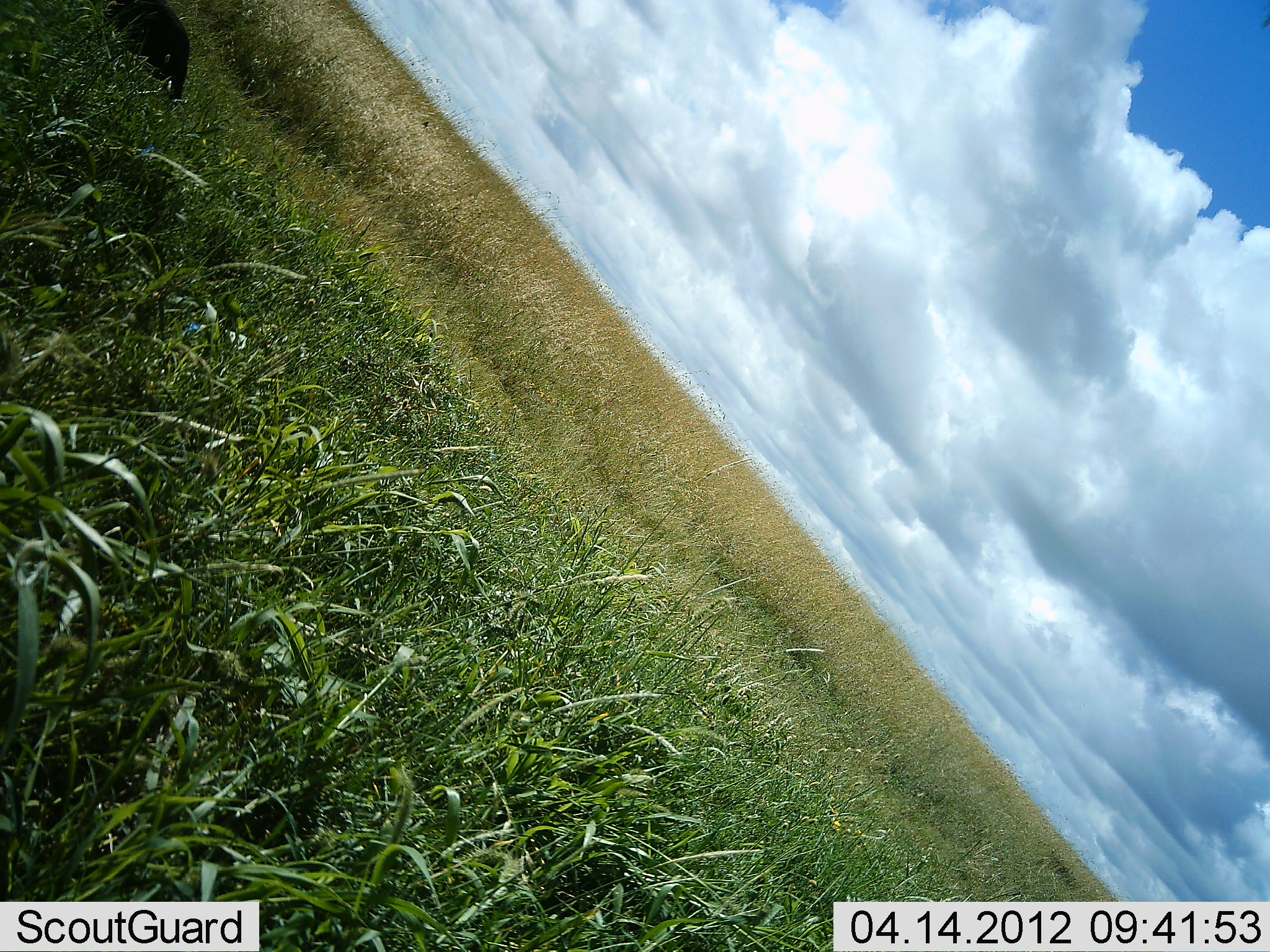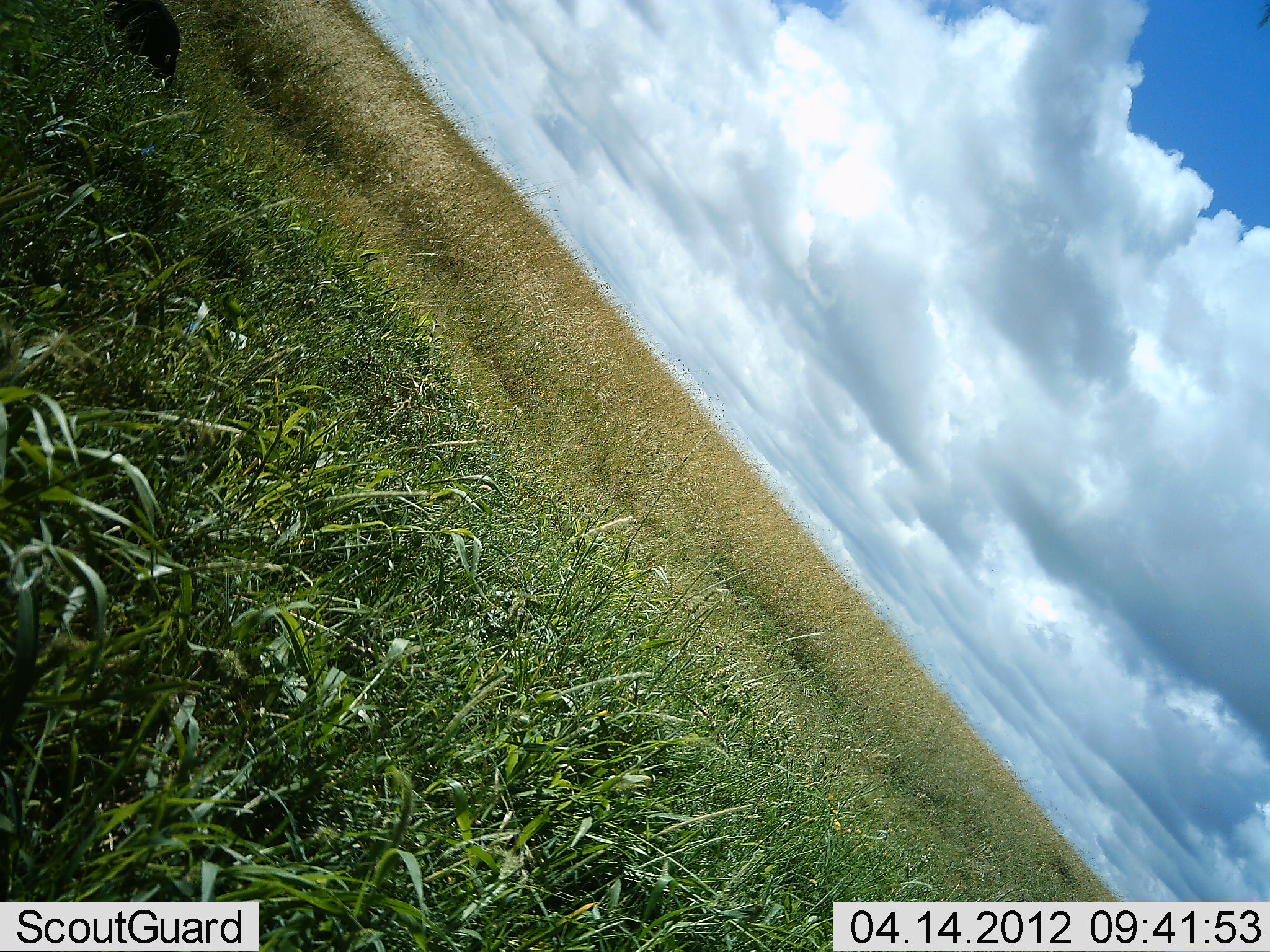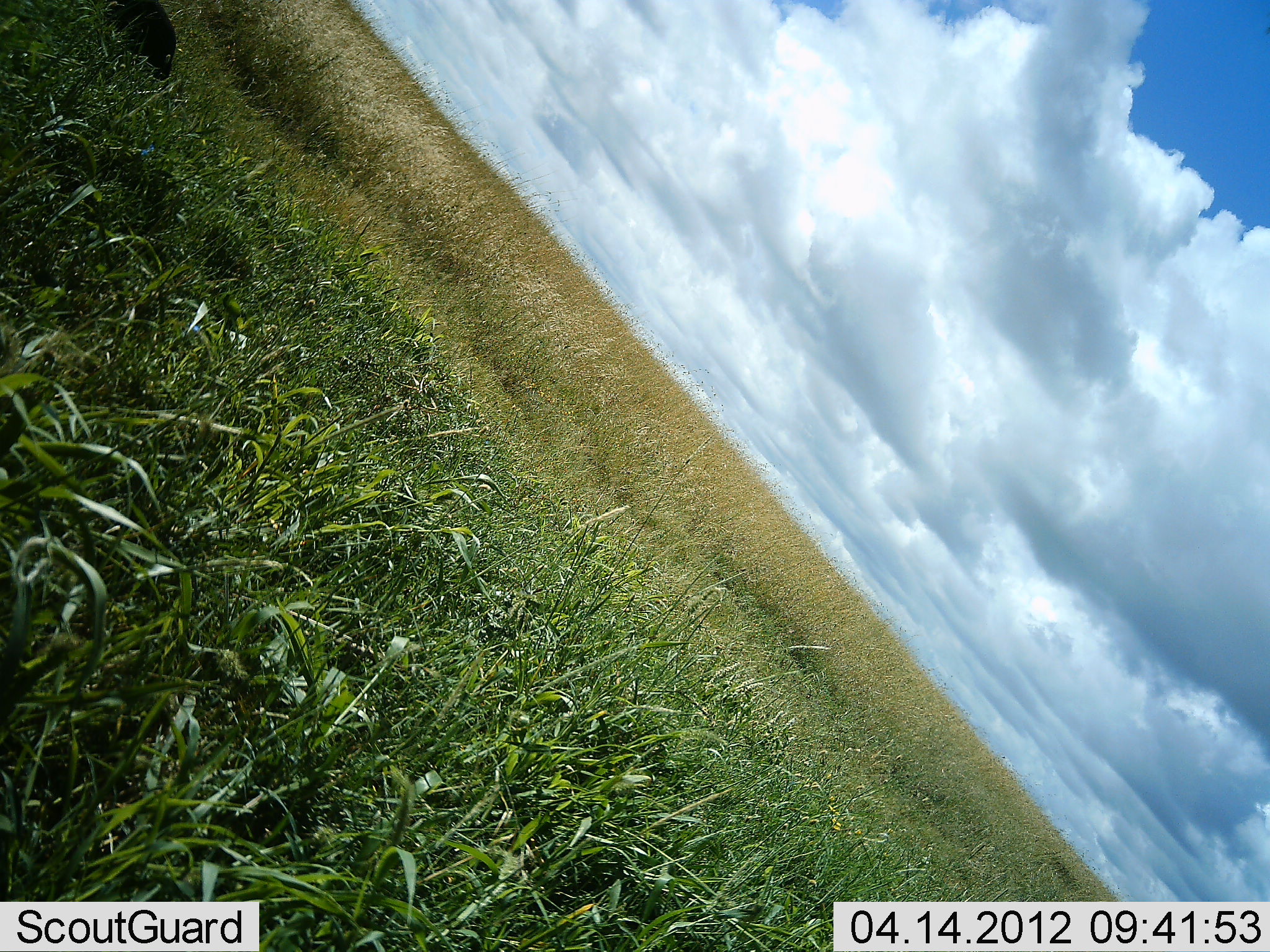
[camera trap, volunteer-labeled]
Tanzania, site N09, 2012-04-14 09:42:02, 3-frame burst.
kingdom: Animalia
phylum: Chordata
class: Mammalia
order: Artiodactyla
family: Suidae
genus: Phacochoerus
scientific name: Phacochoerus africanus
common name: warthog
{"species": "warthog (Phacochoerus africanus)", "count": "1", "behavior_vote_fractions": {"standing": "40%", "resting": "0%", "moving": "20%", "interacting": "0%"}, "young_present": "0%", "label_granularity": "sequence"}